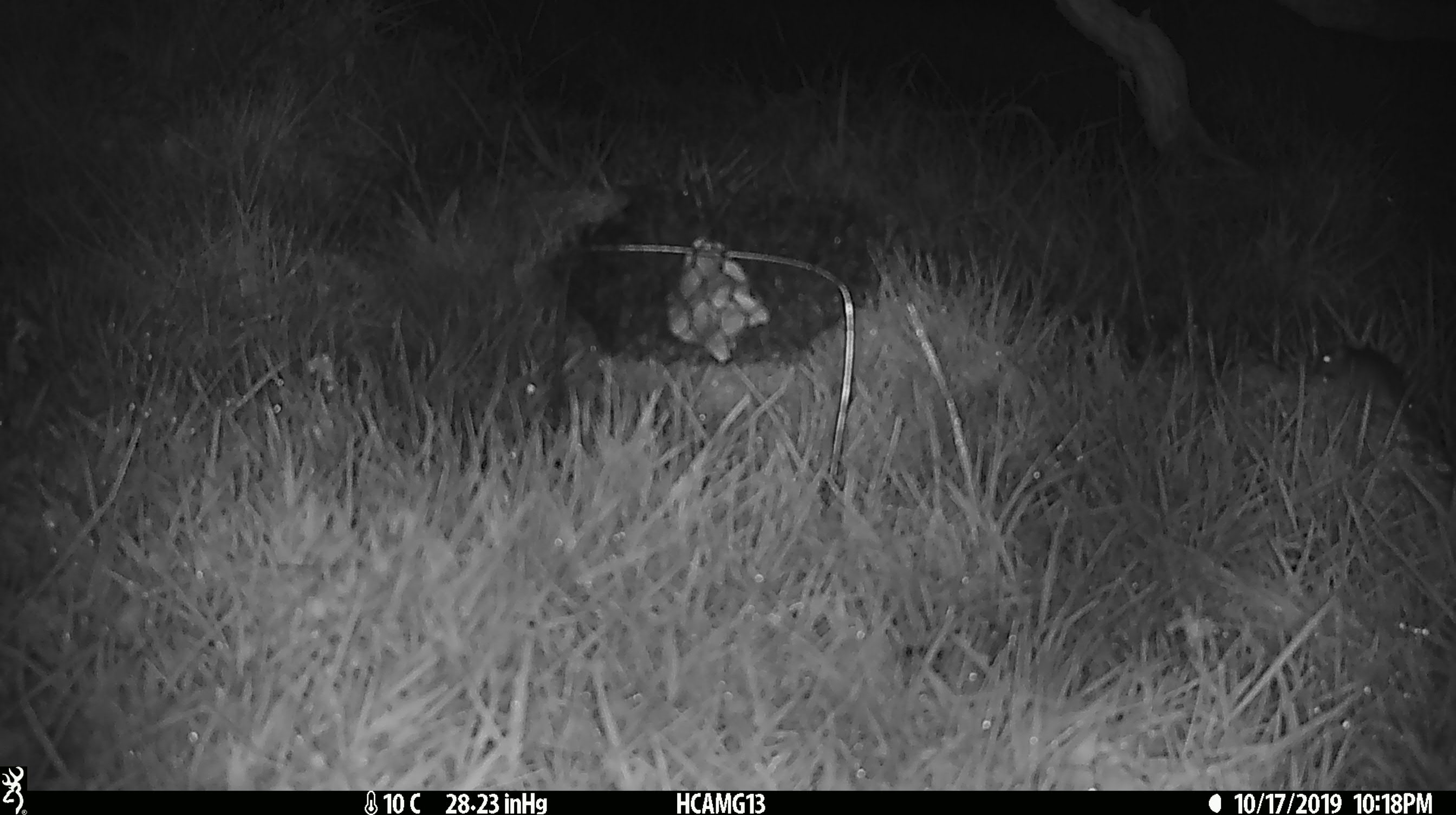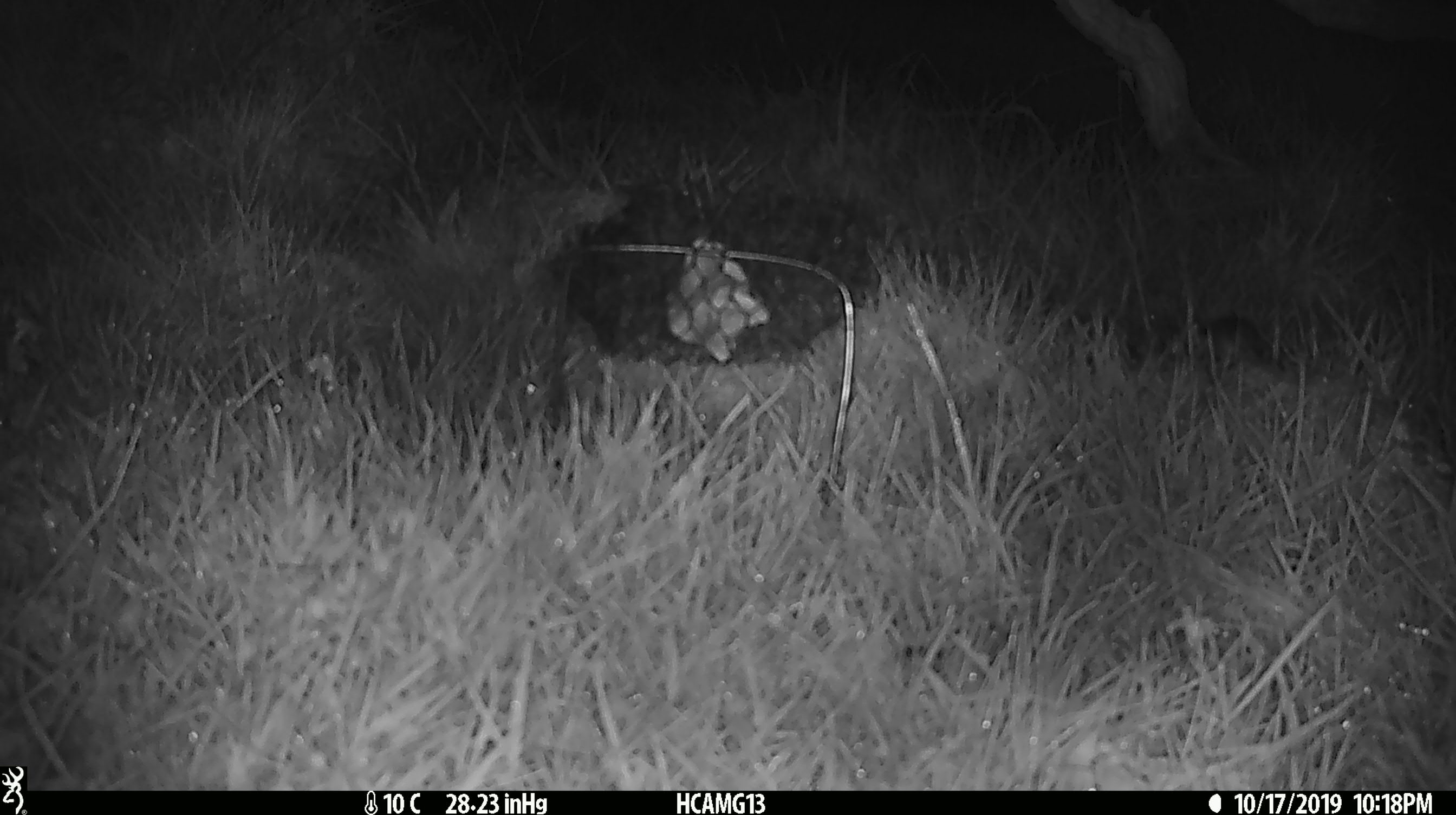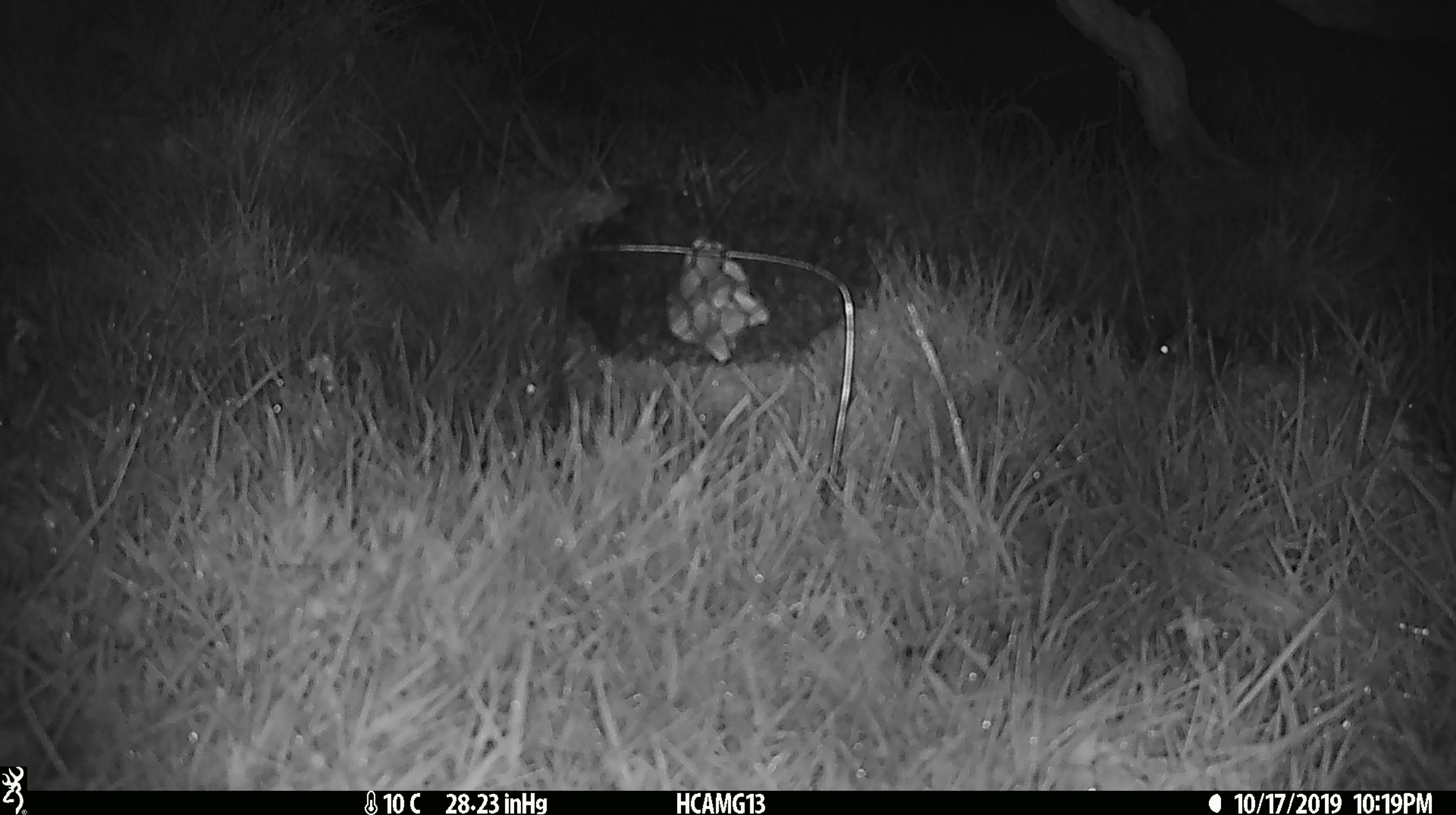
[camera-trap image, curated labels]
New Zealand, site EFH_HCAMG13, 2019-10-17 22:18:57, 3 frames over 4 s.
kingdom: Animalia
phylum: Chordata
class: Mammalia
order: Rodentia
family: Muridae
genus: Mus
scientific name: Mus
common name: mouse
Mouse (Mus).